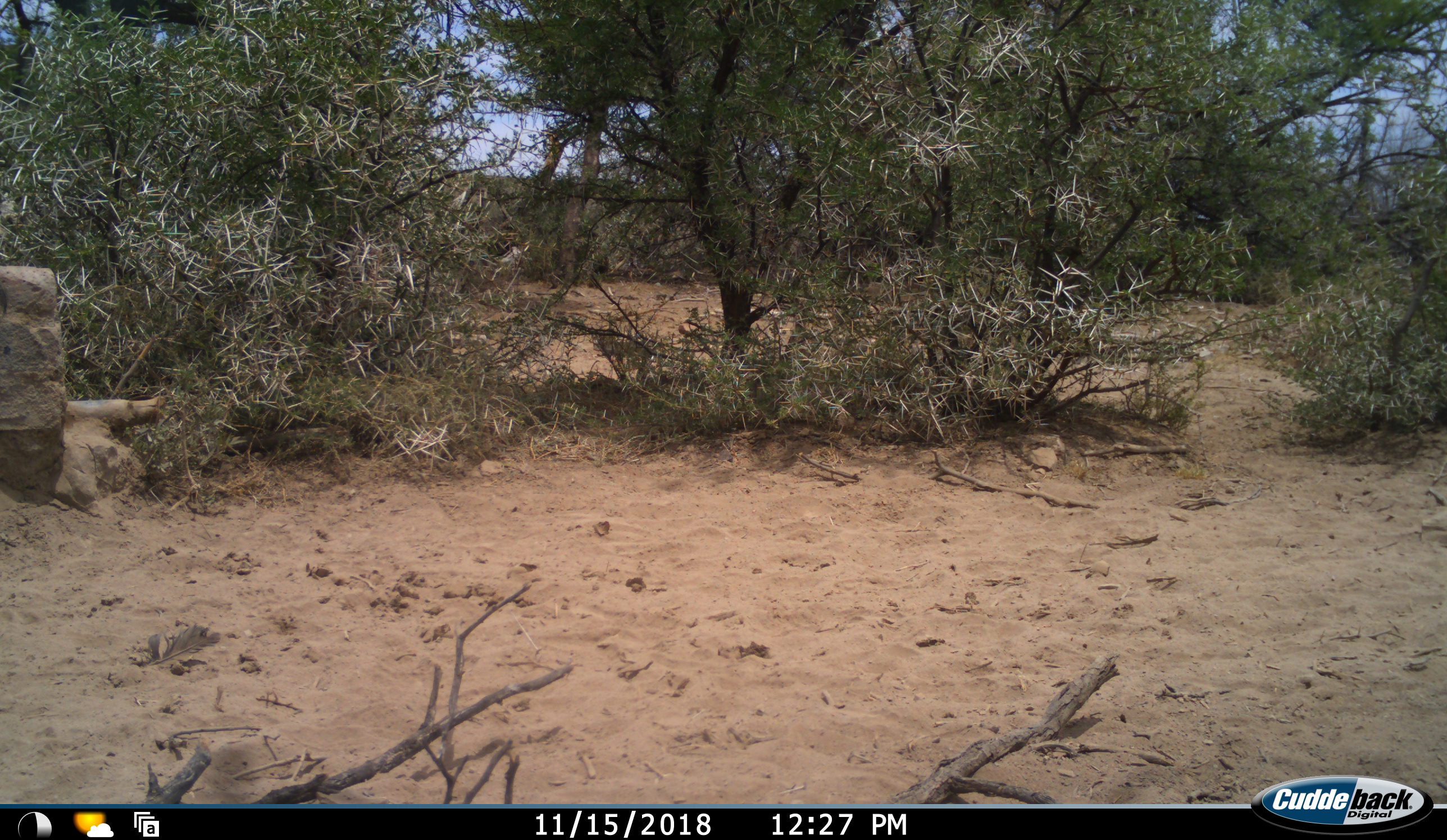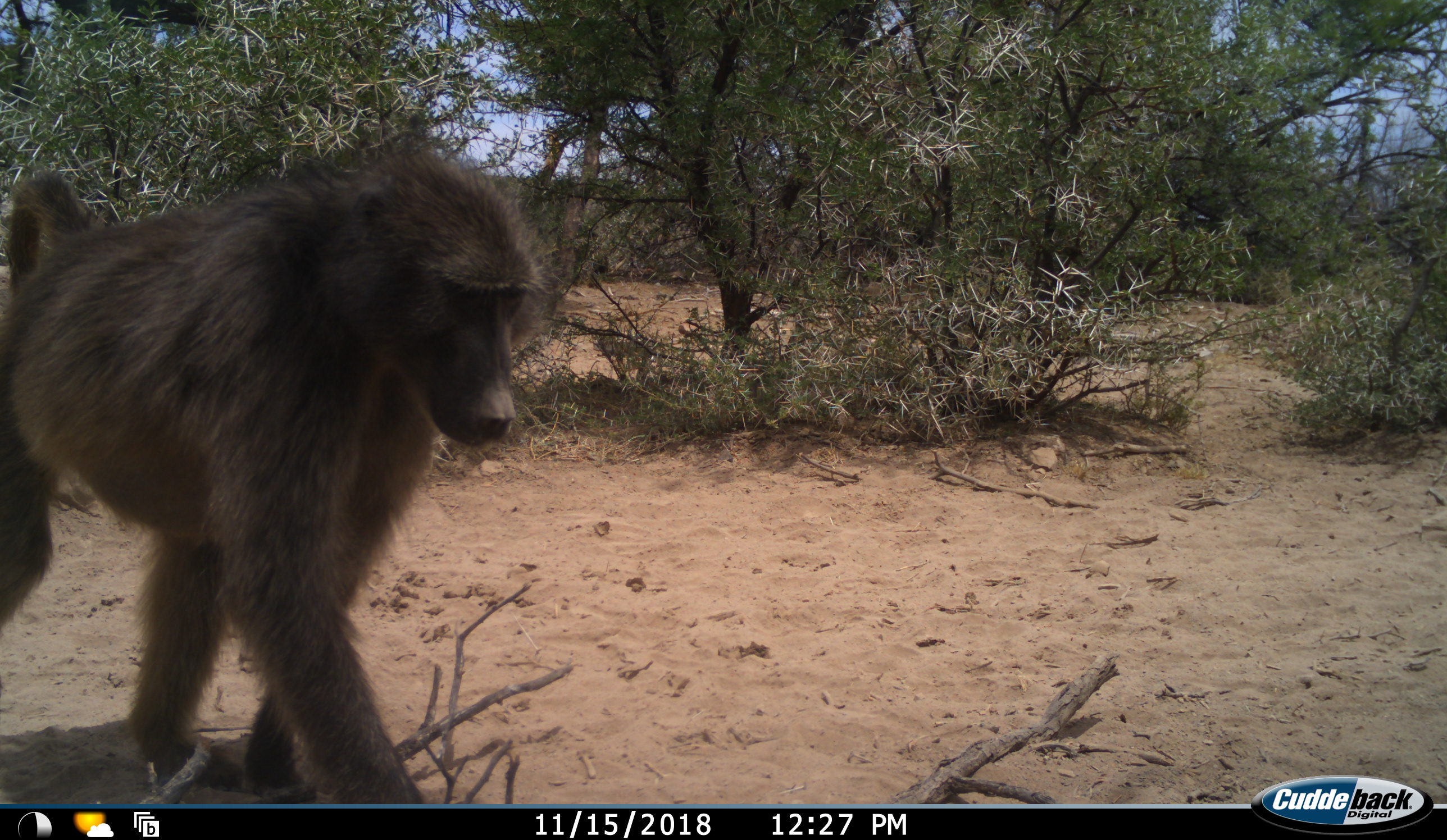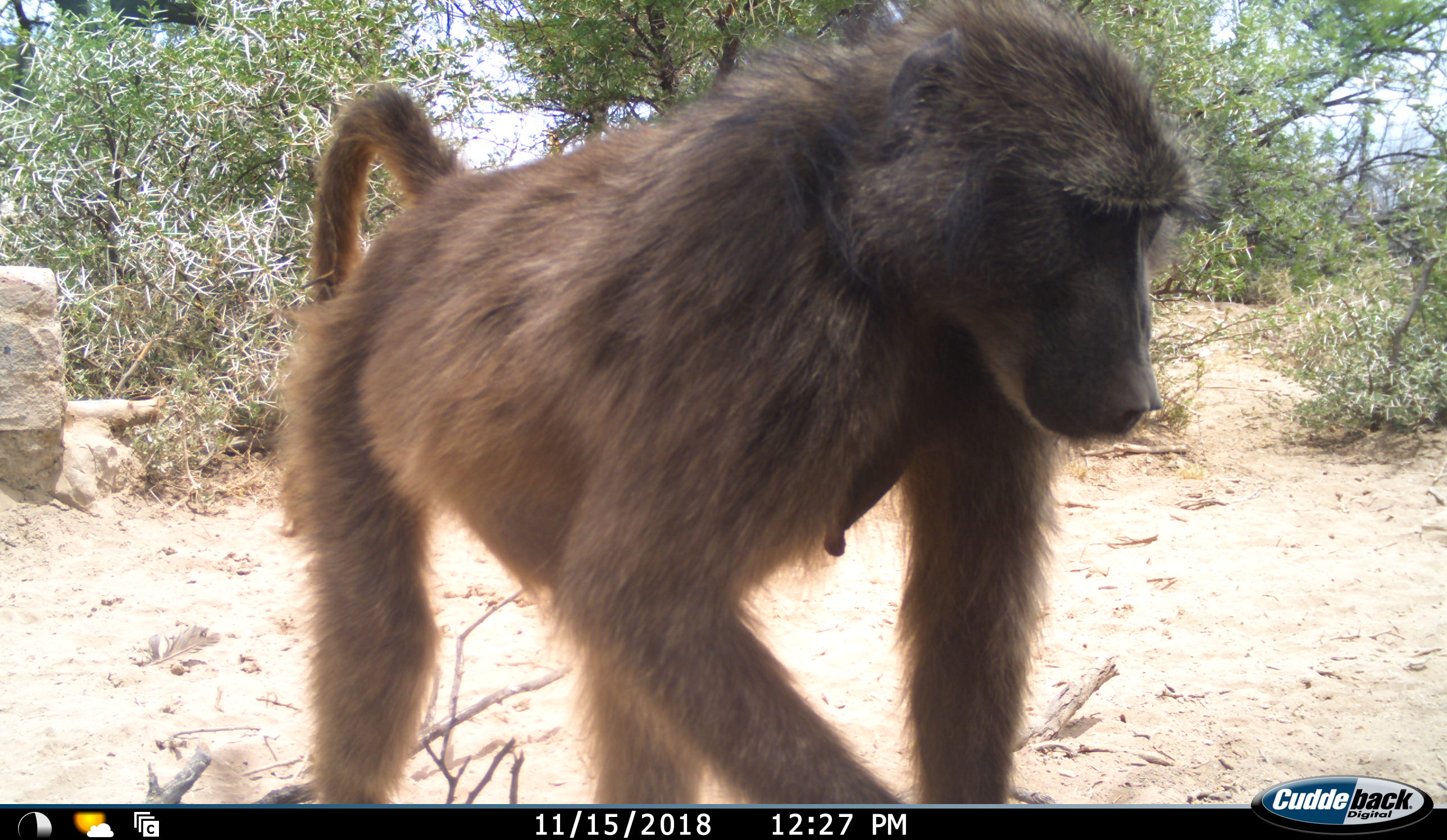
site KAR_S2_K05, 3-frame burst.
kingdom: Animalia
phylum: Chordata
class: Mammalia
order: Primates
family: Cercopithecidae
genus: Papio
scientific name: Papio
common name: baboon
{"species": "baboon (Papio)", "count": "1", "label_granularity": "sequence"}